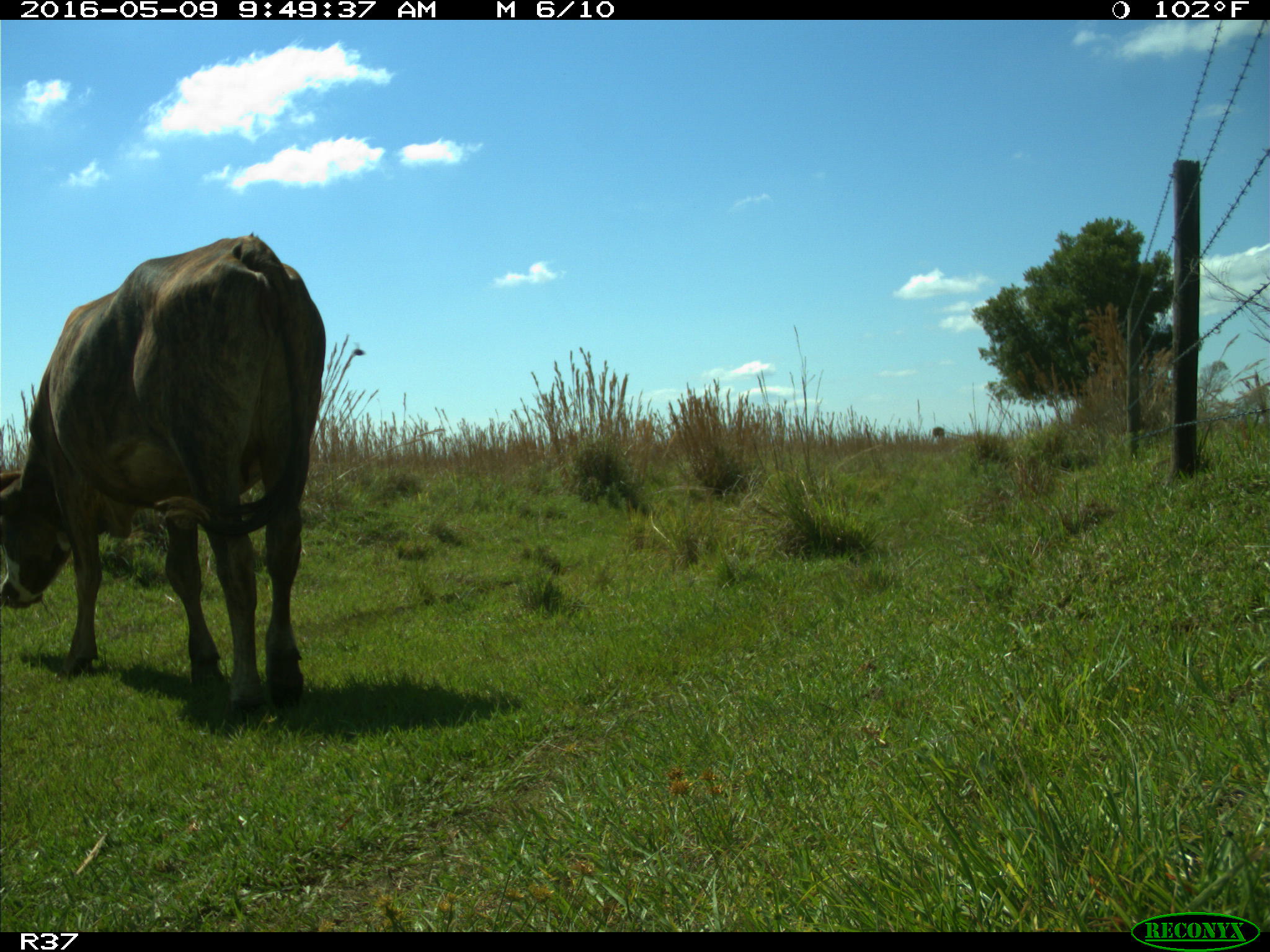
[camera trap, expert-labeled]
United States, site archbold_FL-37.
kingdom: Animalia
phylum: Chordata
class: Mammalia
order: Artiodactyla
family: Bovidae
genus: Bos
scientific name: Bos taurus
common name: domestic cow